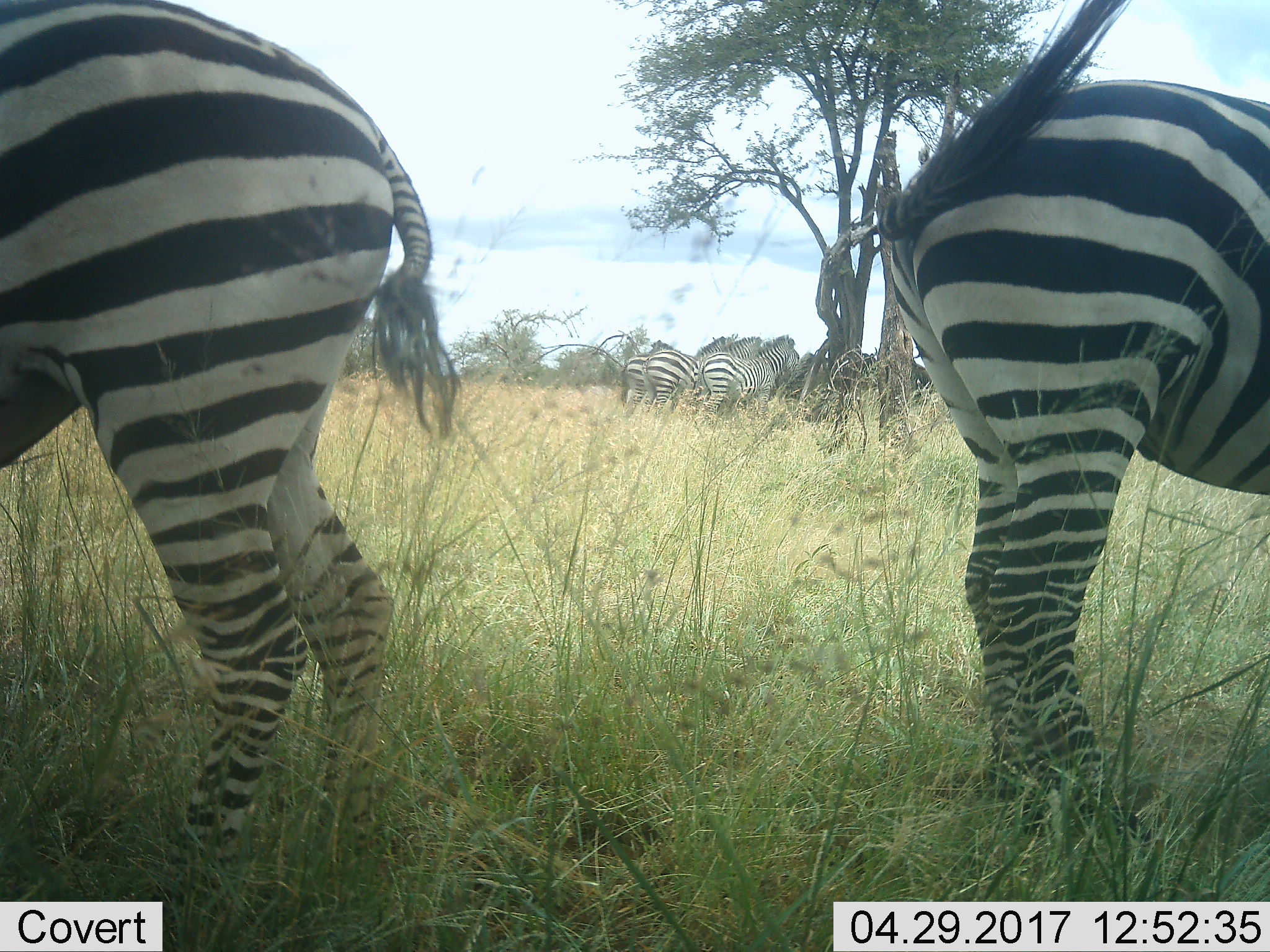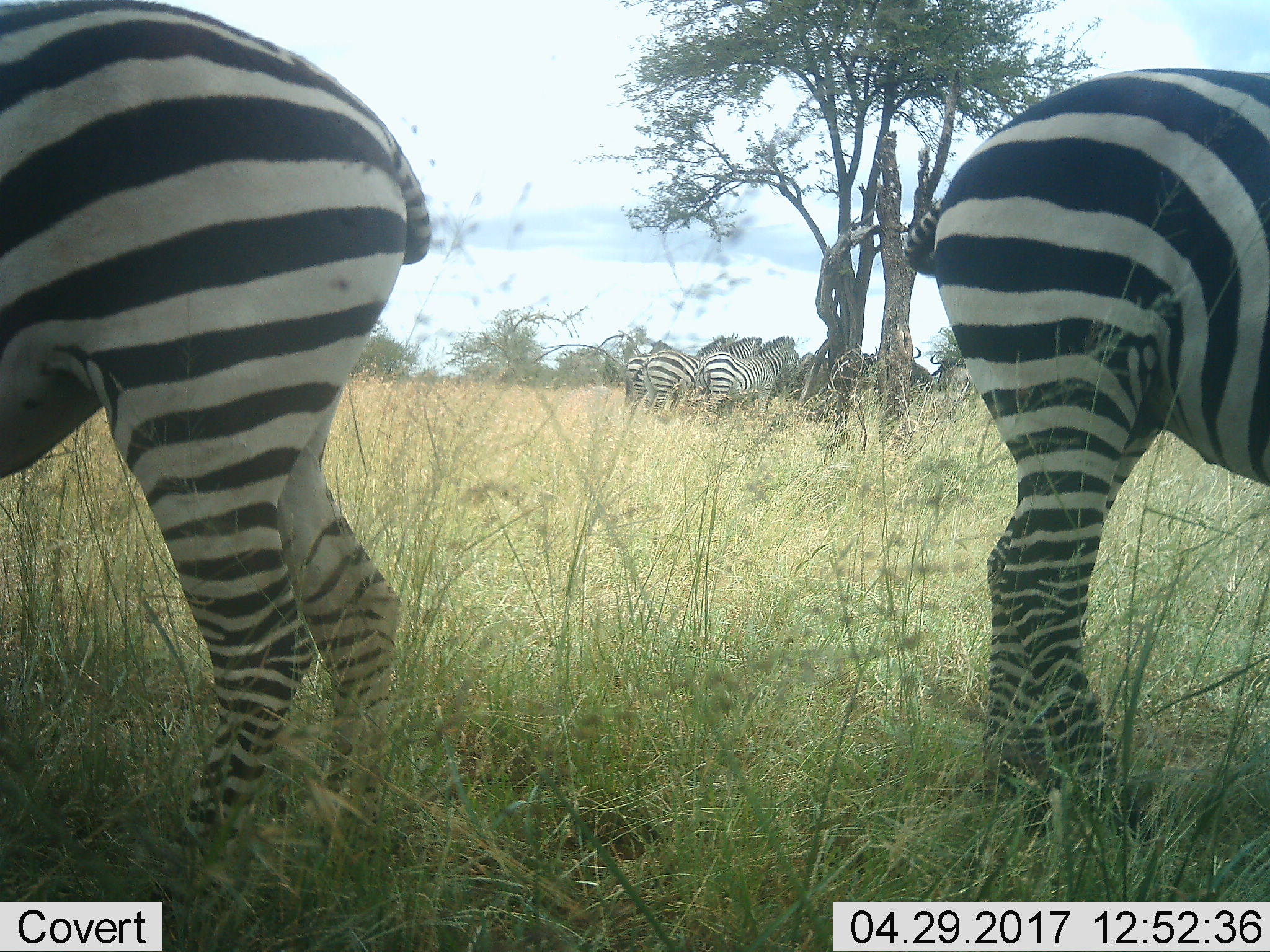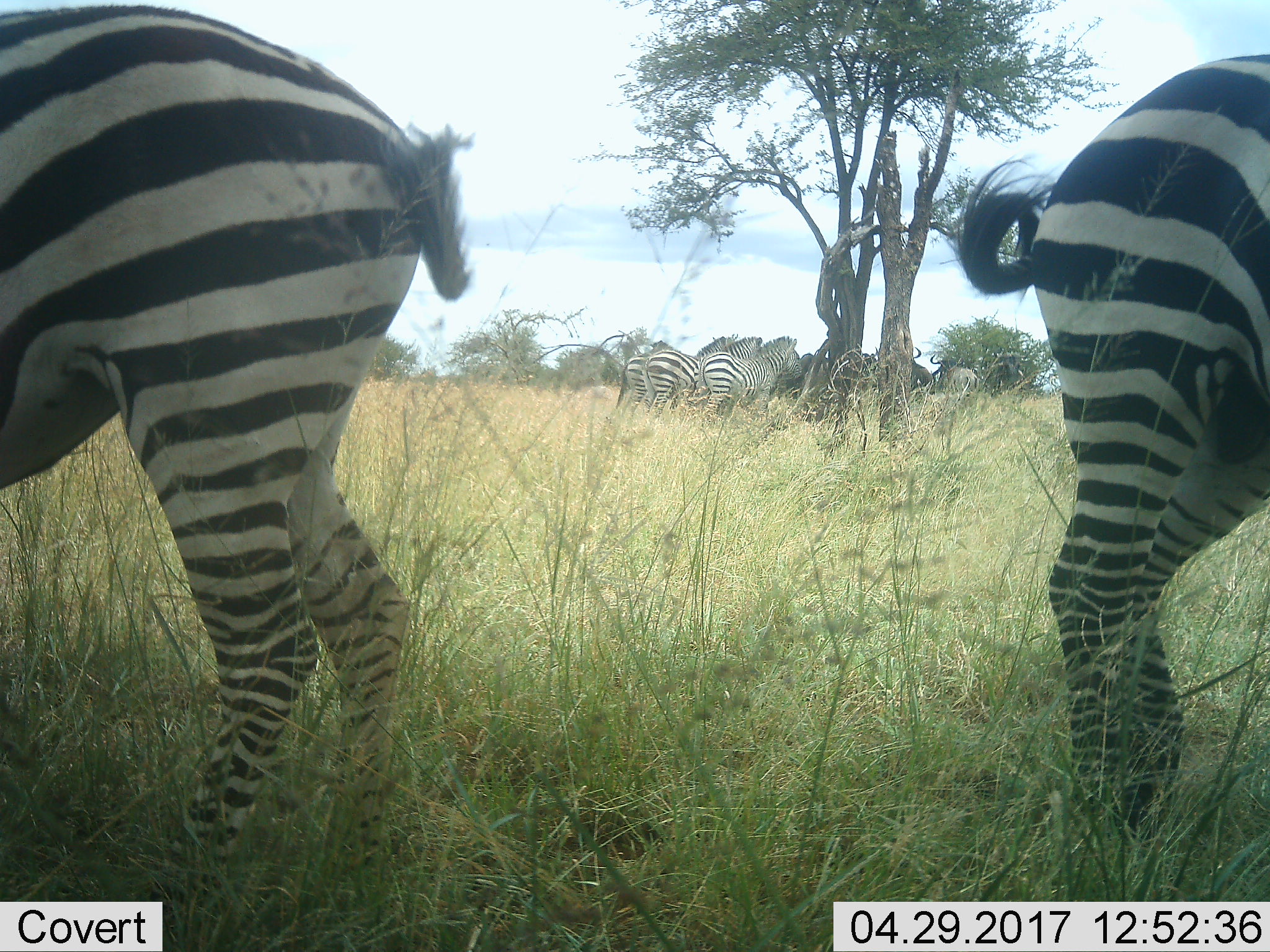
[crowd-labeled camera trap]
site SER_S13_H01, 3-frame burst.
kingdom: Animalia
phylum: Chordata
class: Mammalia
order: Perissodactyla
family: Equidae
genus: Equus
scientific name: Equus quagga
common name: plains zebra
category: zebraplains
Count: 5.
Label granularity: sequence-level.